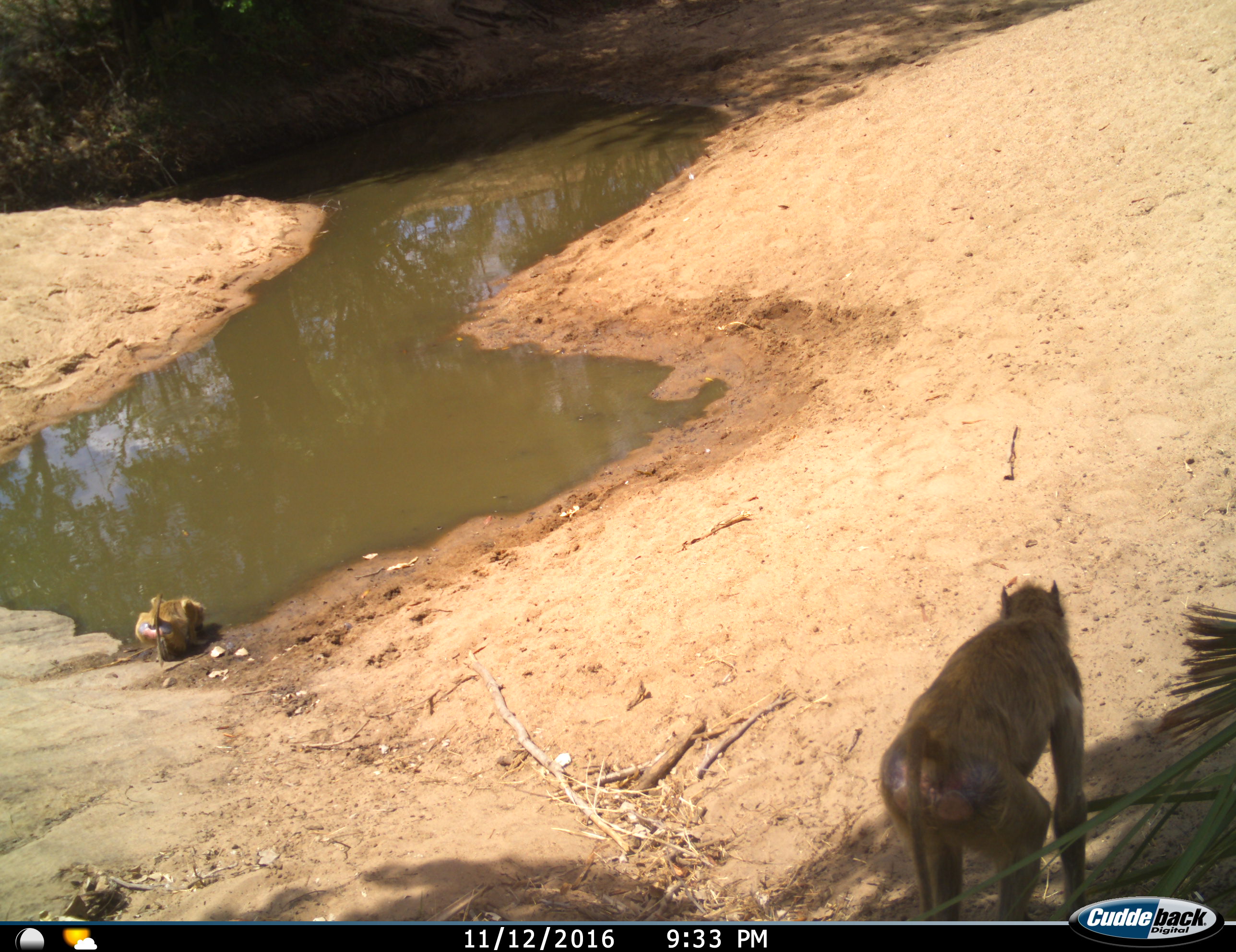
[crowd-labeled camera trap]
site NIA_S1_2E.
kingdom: Animalia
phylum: Chordata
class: Mammalia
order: Primates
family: Cercopithecidae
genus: Papio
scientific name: Papio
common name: baboon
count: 2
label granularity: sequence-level